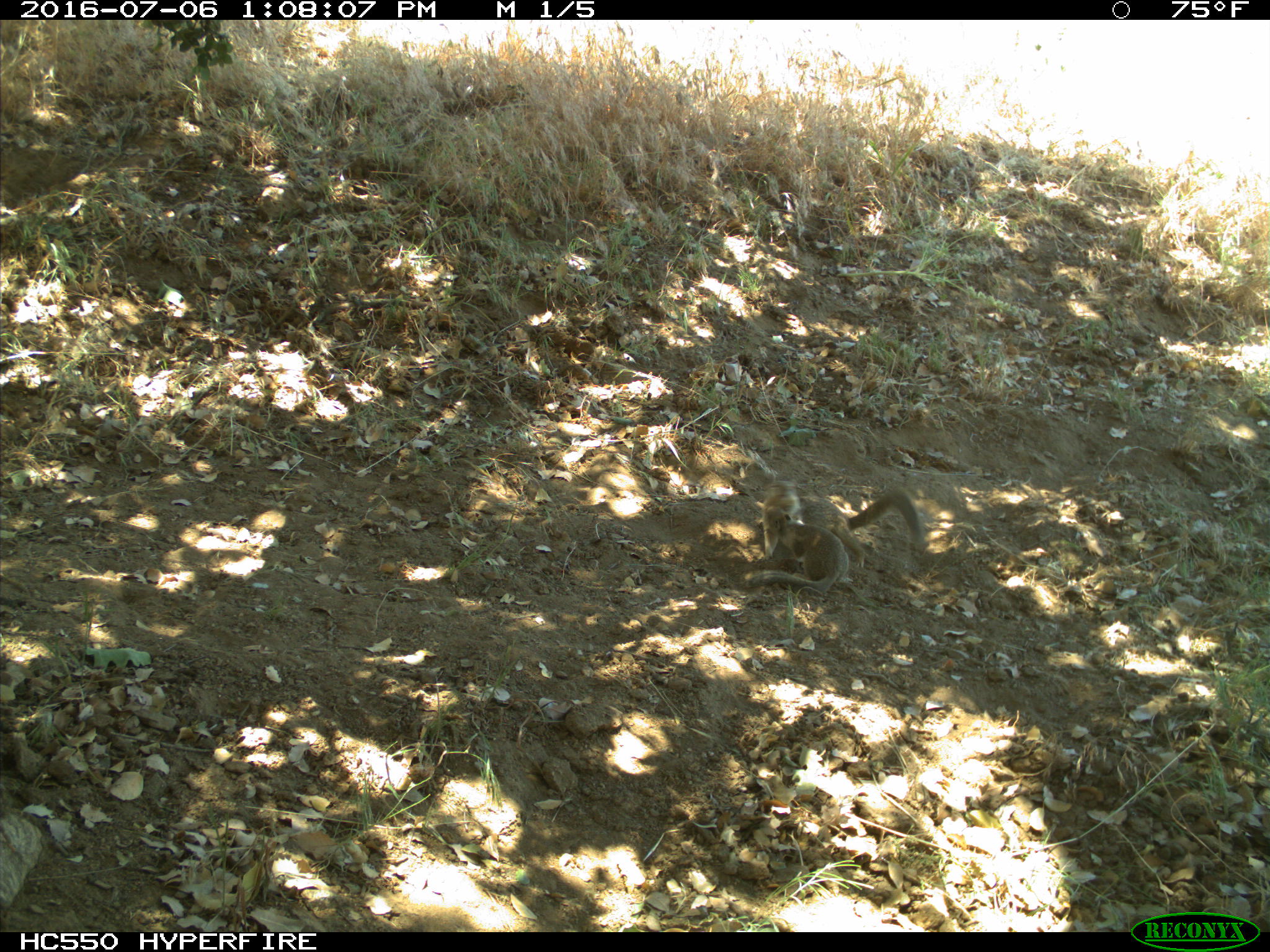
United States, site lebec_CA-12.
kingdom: Animalia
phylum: Chordata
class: Mammalia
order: Rodentia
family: Sciuridae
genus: Otospermophilus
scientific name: Otospermophilus beecheyi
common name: california ground squirrel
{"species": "Otospermophilus beecheyi (california ground squirrel)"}